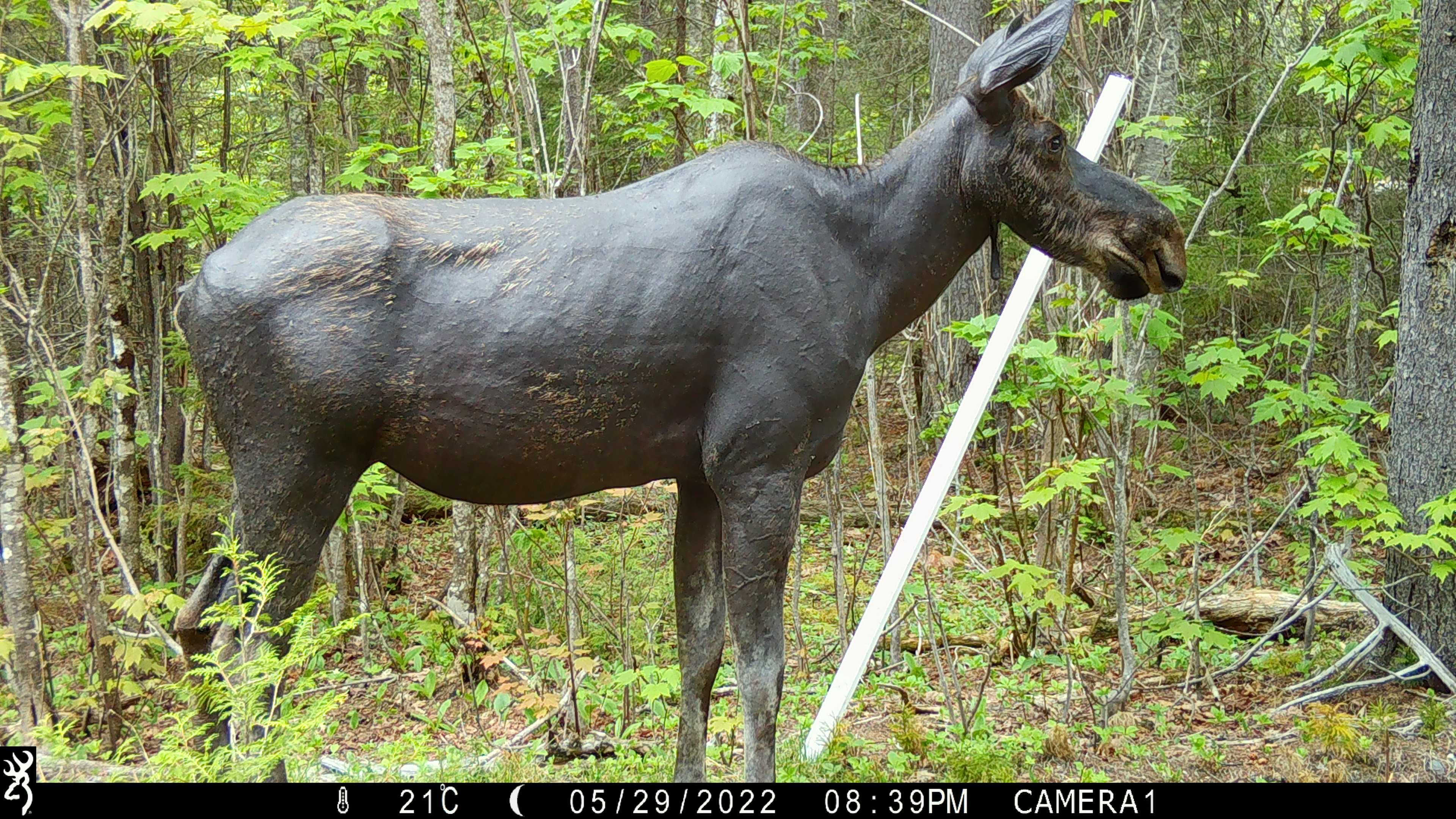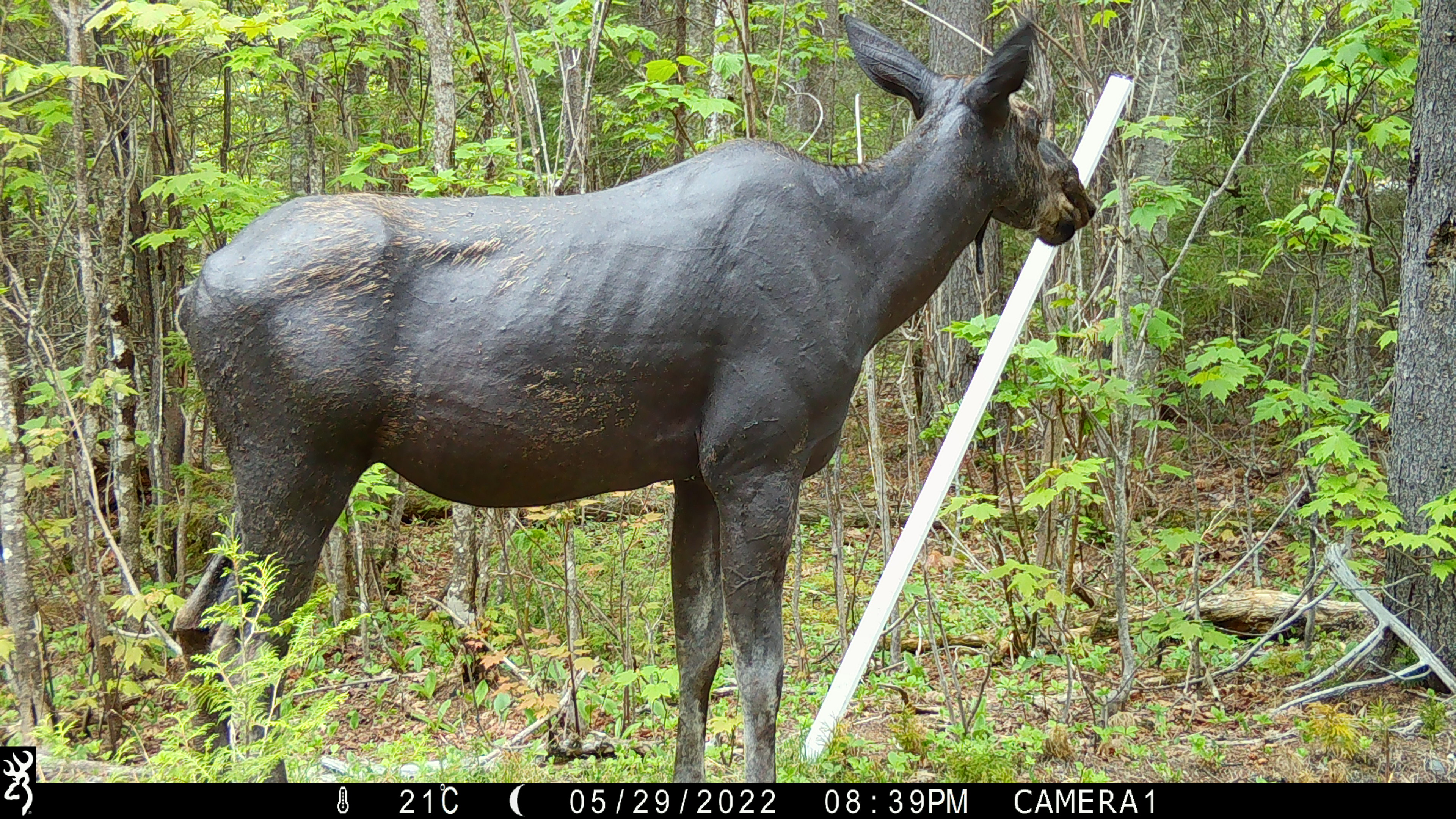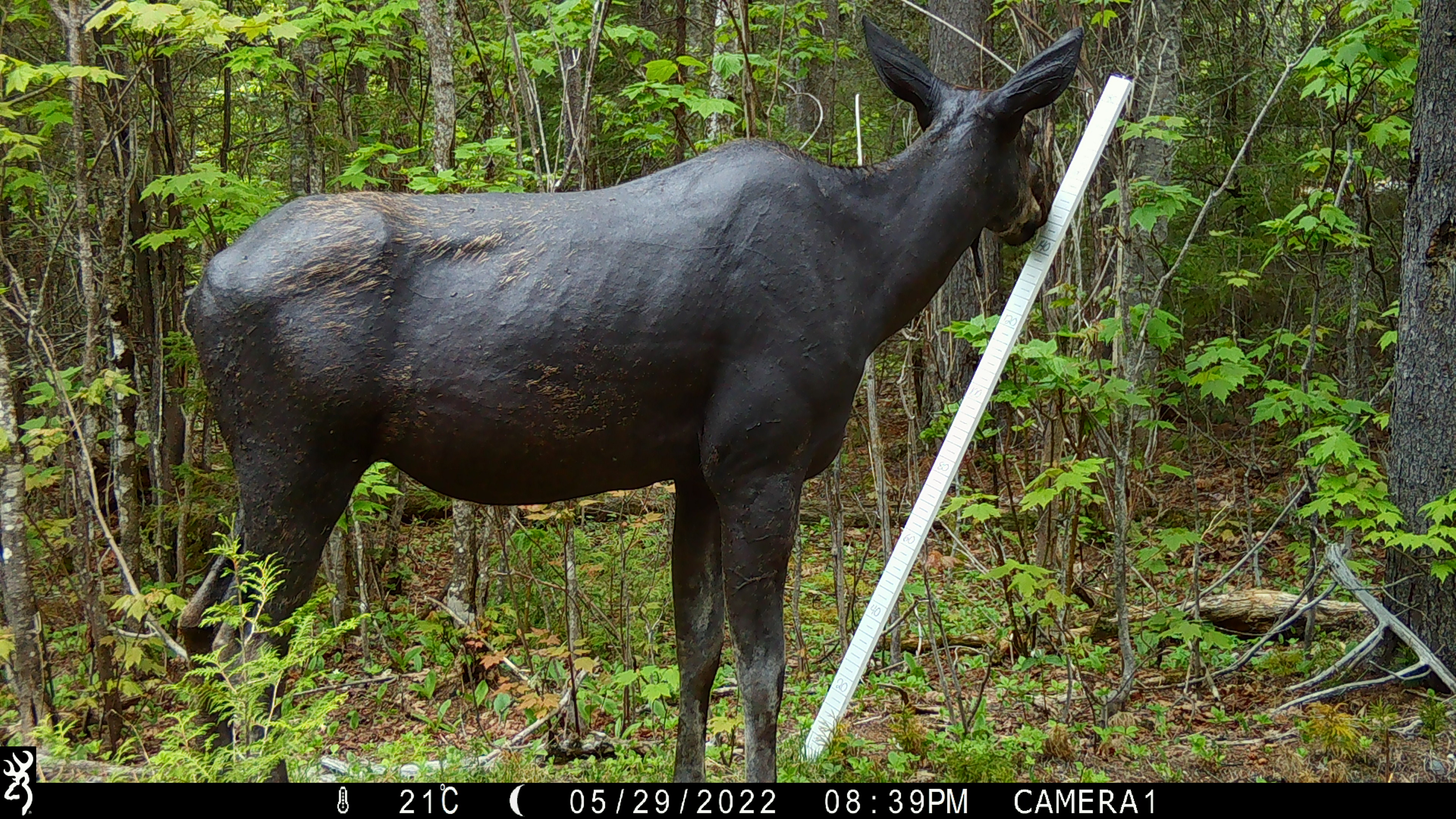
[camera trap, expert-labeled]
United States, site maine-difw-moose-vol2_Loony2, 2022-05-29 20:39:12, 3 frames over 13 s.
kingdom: Animalia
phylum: Chordata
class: Mammalia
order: Artiodactyla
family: Cervidae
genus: Alces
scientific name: Alces alces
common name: moose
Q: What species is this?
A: Moose (Alces alces).